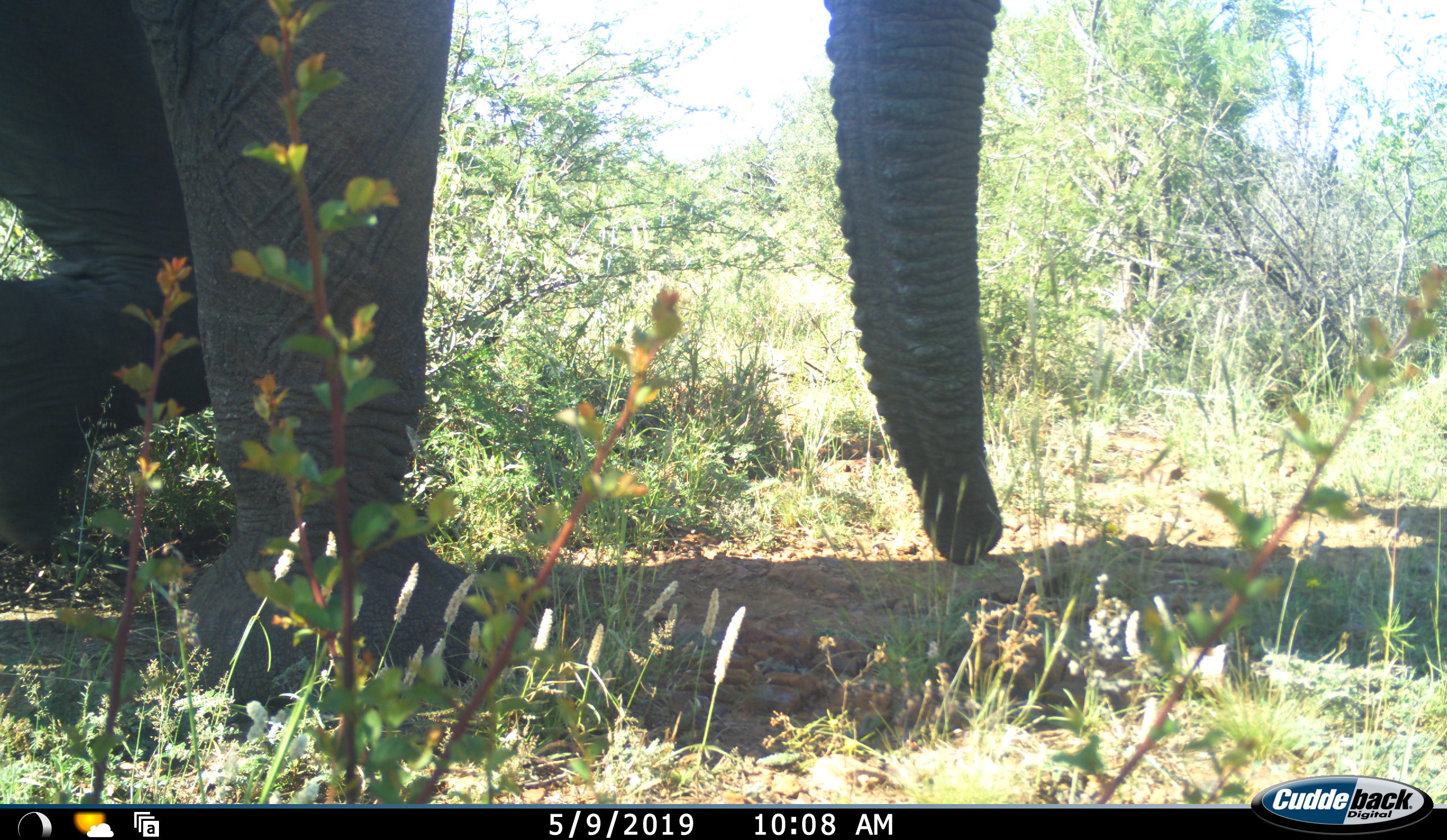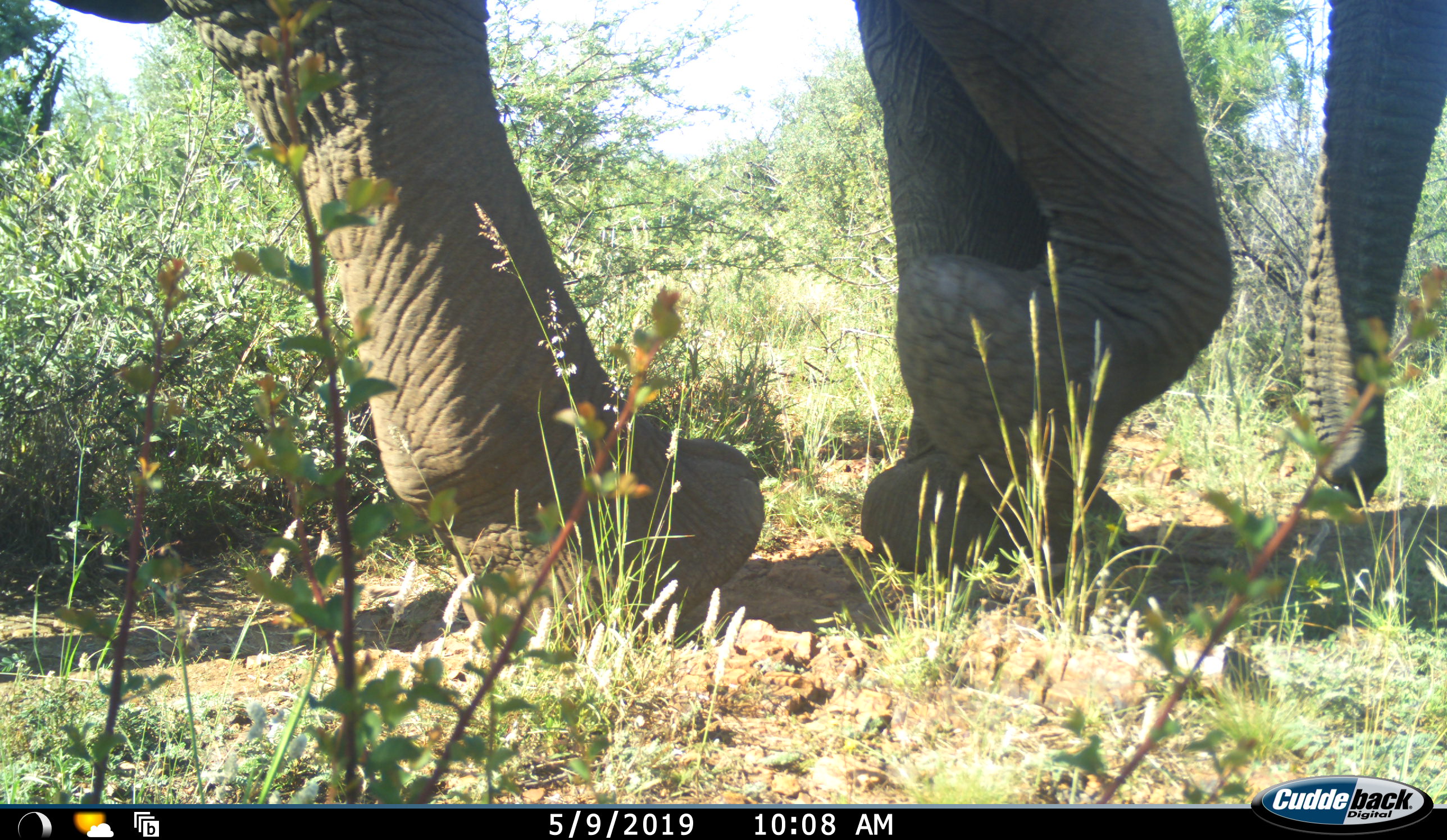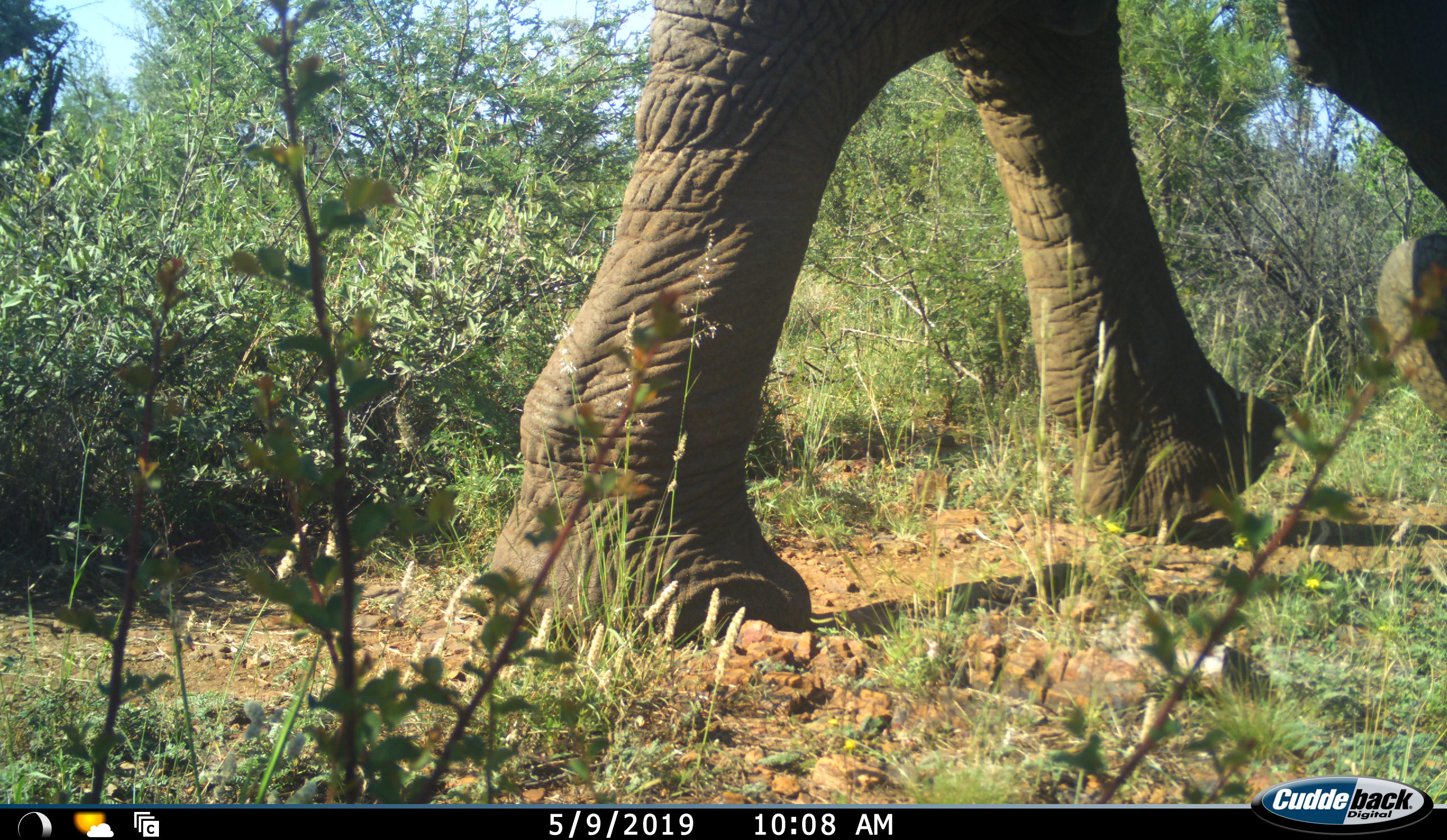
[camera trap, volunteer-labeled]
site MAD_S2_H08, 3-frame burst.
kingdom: Animalia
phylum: Chordata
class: Mammalia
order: Proboscidea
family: Elephantidae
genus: Loxodonta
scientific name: Loxodonta africana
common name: african bush elephant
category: elephant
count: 1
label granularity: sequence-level